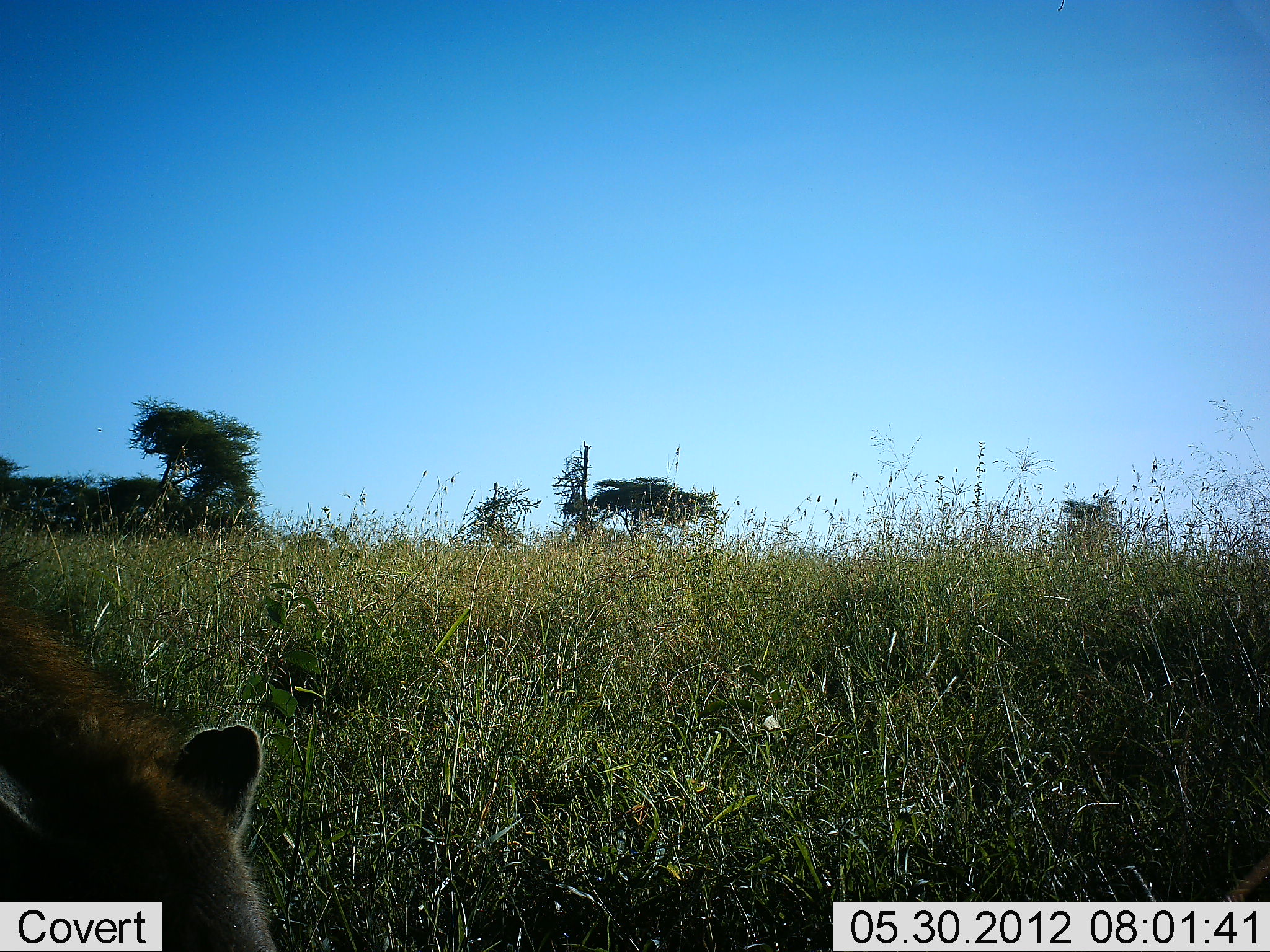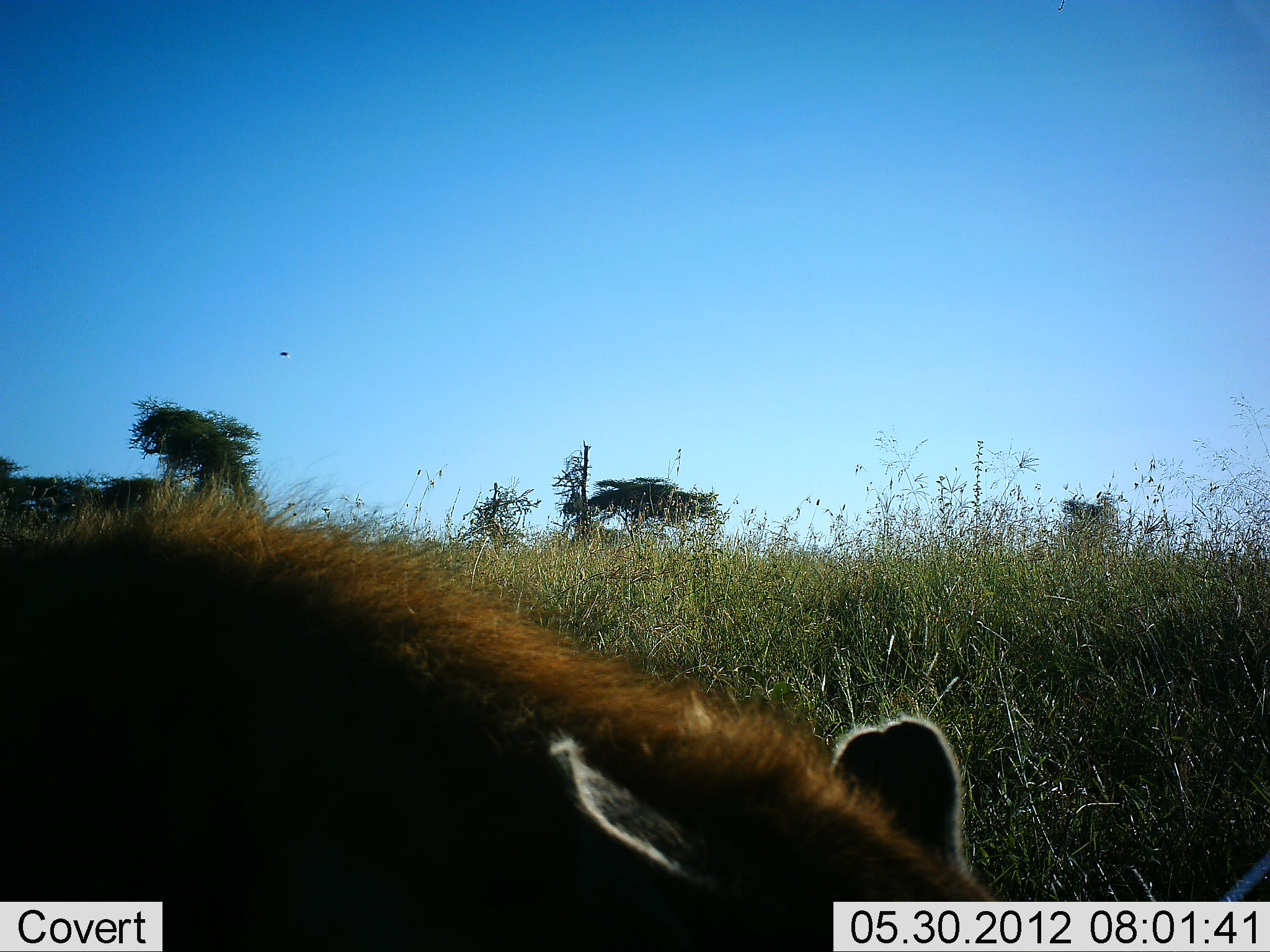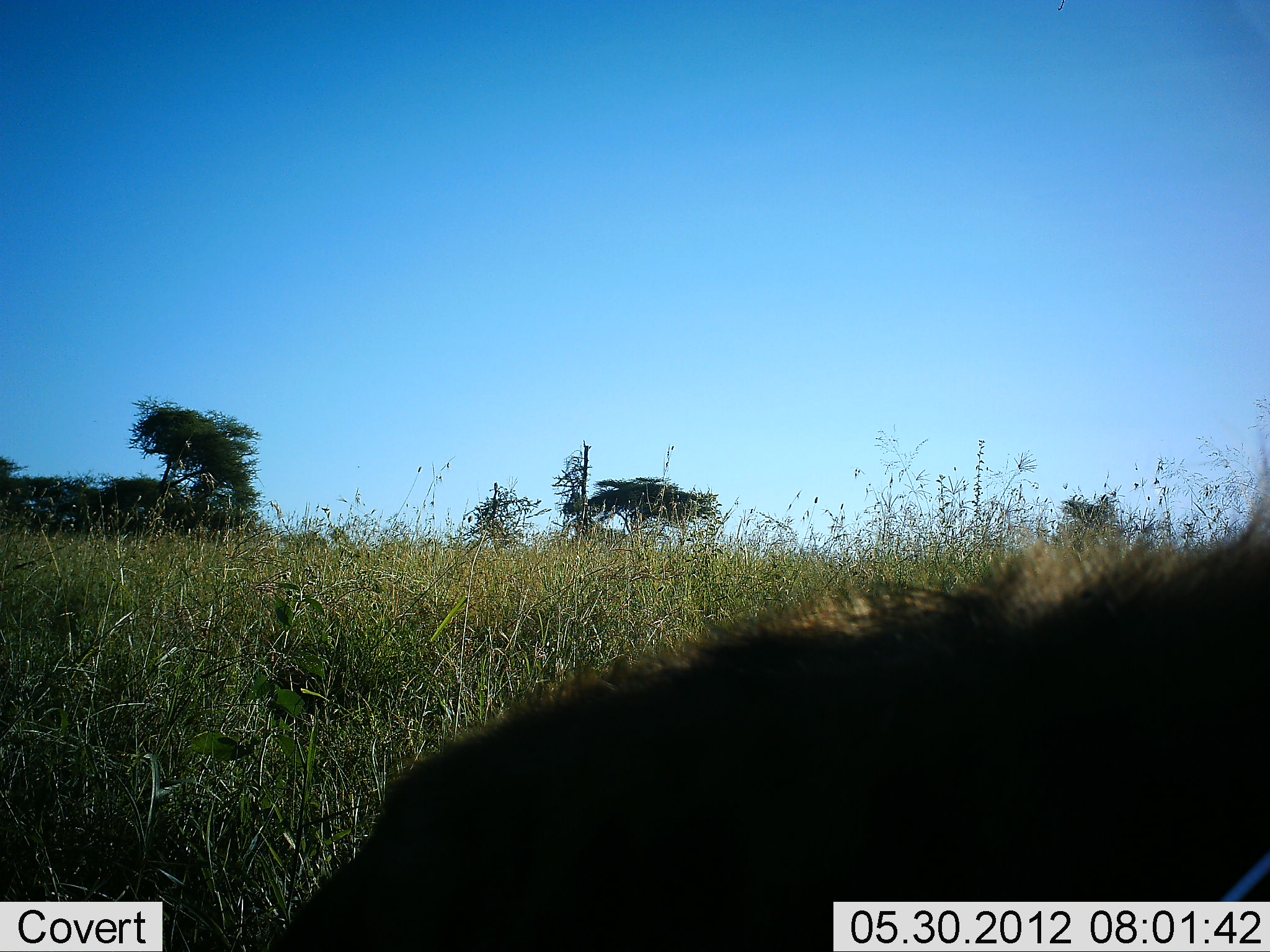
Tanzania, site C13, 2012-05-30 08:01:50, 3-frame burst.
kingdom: Animalia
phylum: Chordata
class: Mammalia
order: Carnivora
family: Hyaenidae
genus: Crocuta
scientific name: Crocuta crocuta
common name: spotted hyena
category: hyenaspotted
Hyenaspotted (spotted hyena) (Crocuta crocuta), count 1. Behavior (volunteer vote fractions): standing 0%, resting 0%, moving 100%, interacting 0%. Young present (vote fraction): 0%. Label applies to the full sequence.